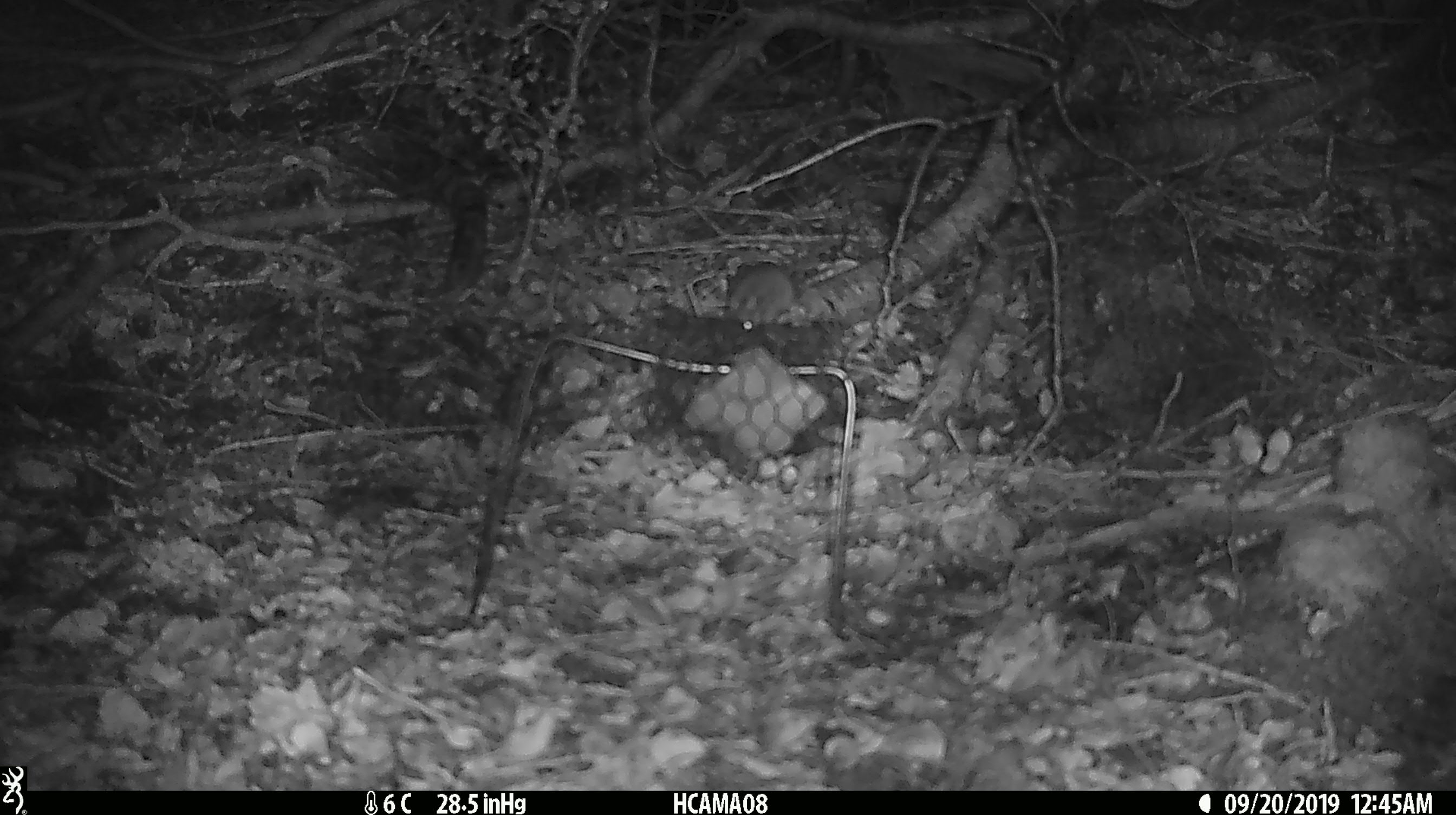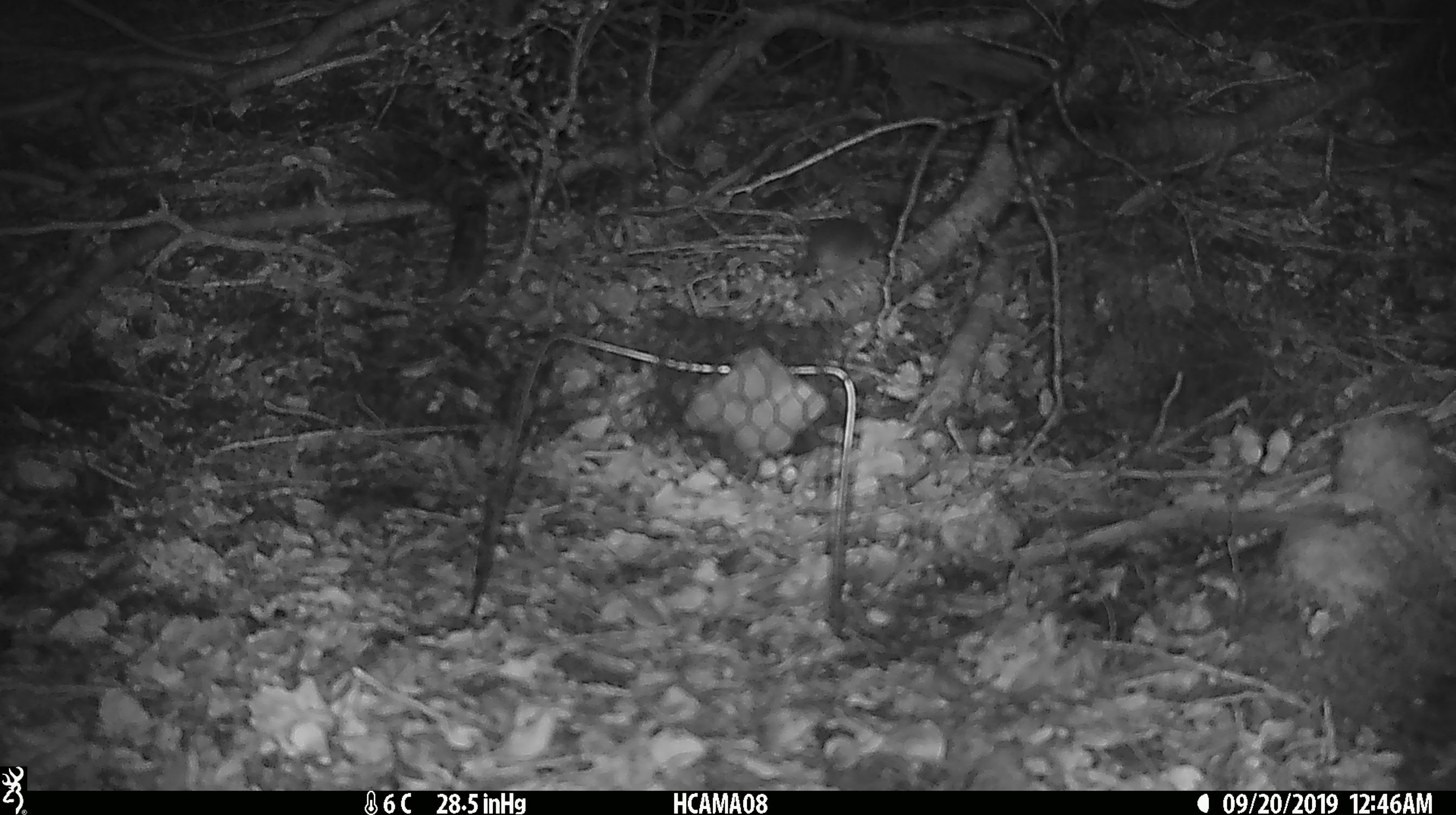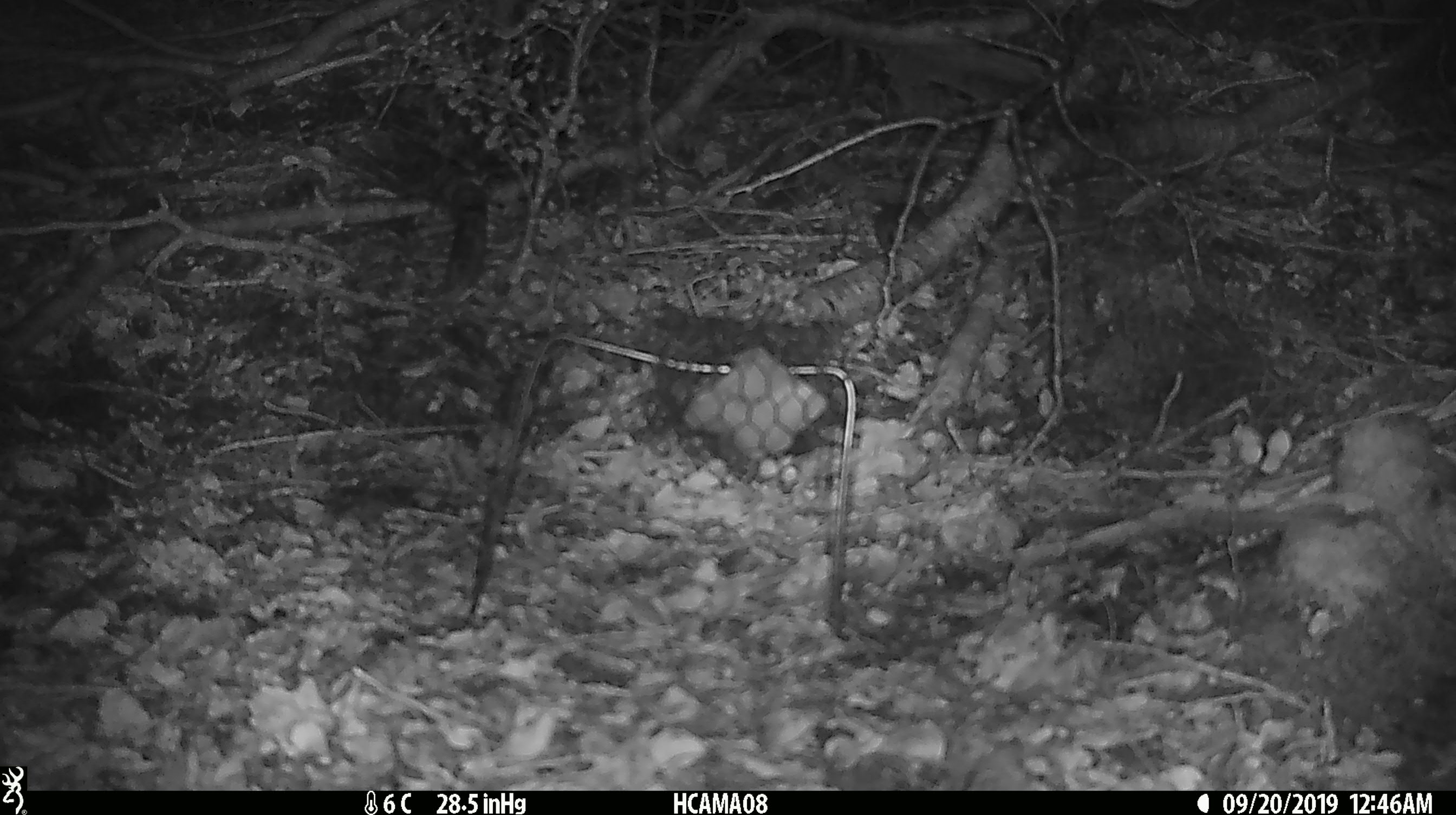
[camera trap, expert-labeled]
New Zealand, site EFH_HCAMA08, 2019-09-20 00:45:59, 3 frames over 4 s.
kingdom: Animalia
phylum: Chordata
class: Mammalia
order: Rodentia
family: Muridae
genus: Mus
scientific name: Mus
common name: mouse